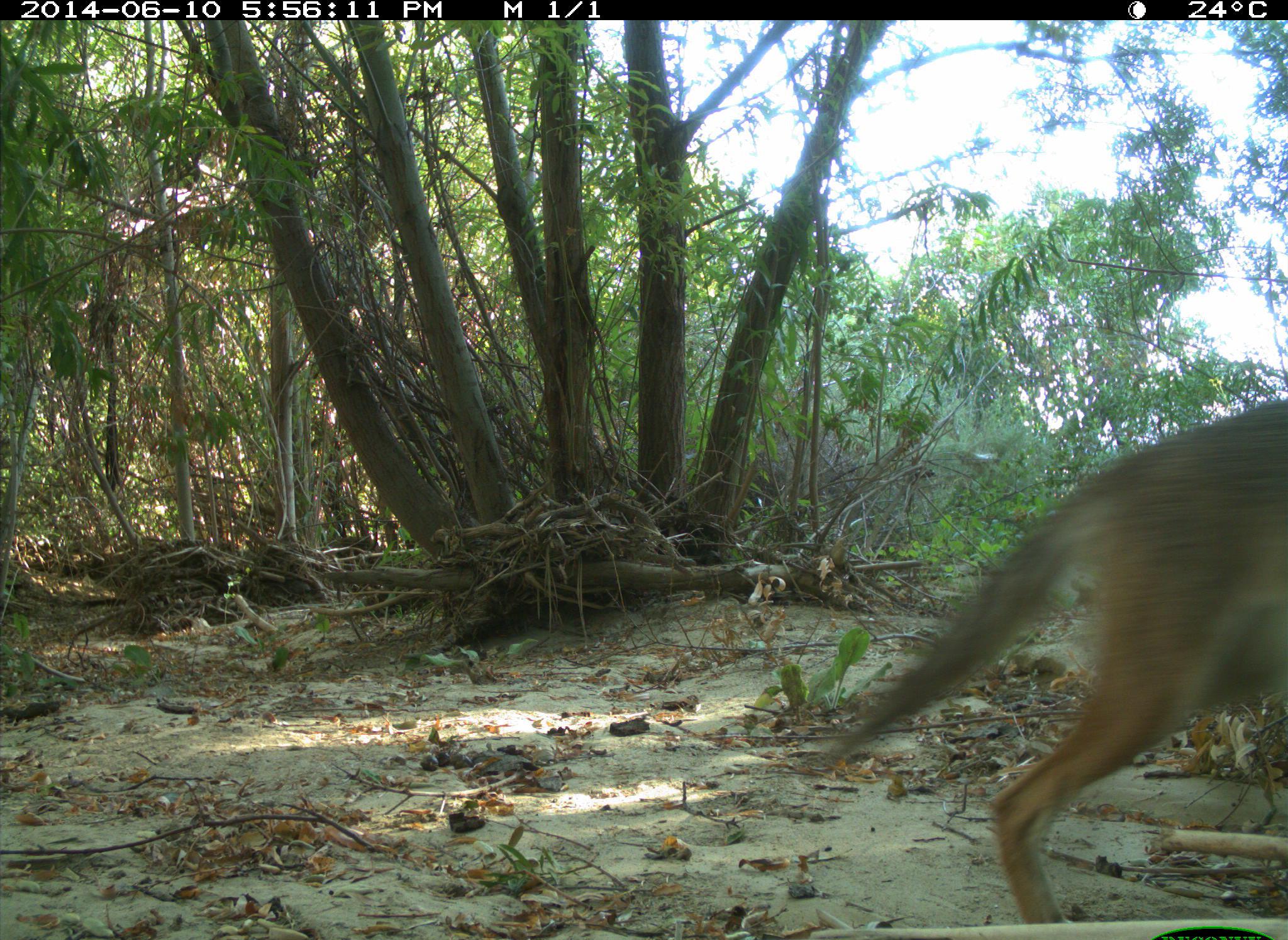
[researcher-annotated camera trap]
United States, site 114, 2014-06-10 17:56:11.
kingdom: Animalia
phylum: Chordata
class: Mammalia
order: Carnivora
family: Canidae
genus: Canis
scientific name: Canis latrans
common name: coyote